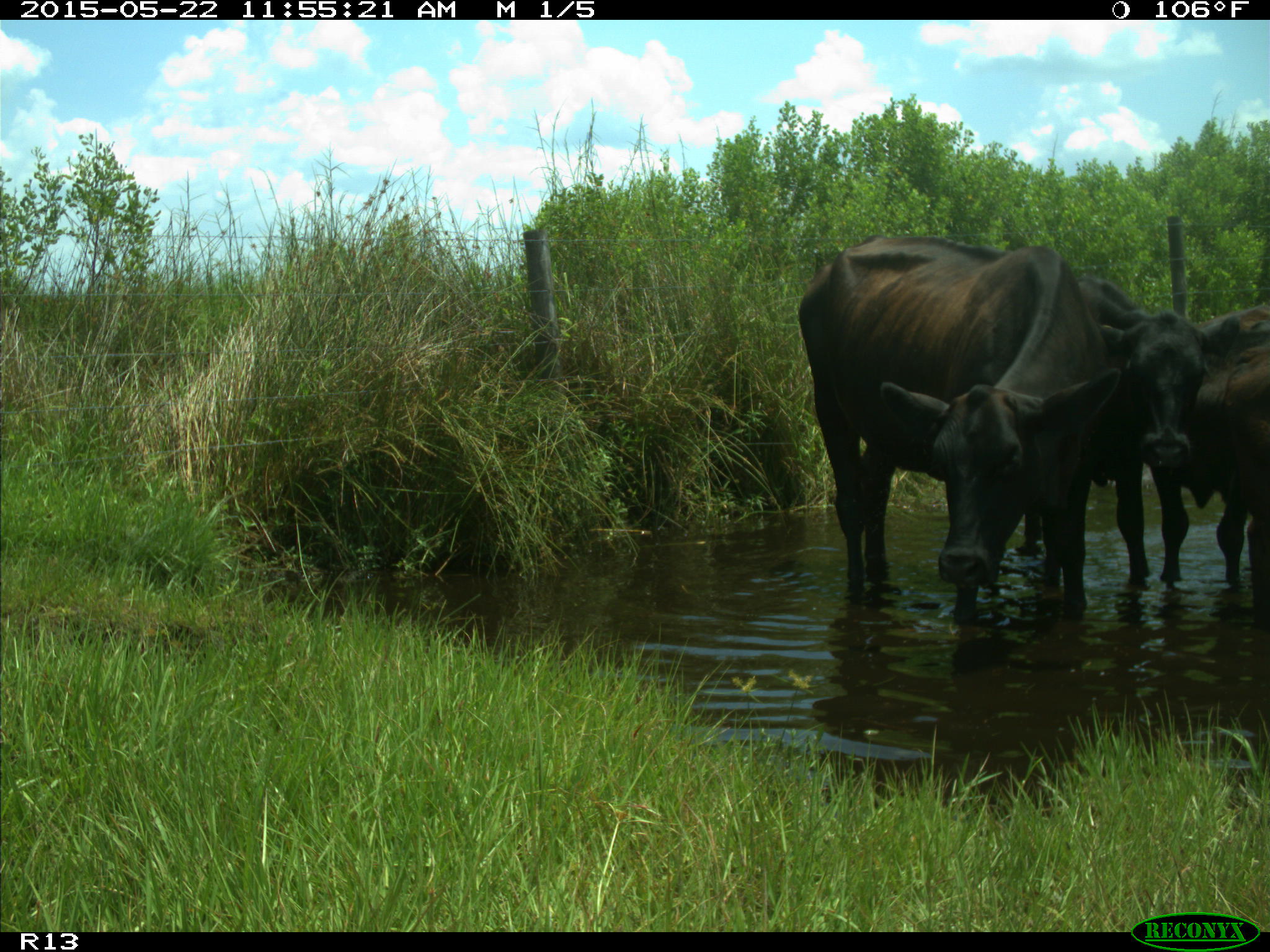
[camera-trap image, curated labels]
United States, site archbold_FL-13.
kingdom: Animalia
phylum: Chordata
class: Mammalia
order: Artiodactyla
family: Bovidae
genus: Bos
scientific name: Bos taurus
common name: domestic cow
Bos taurus (domestic cow).